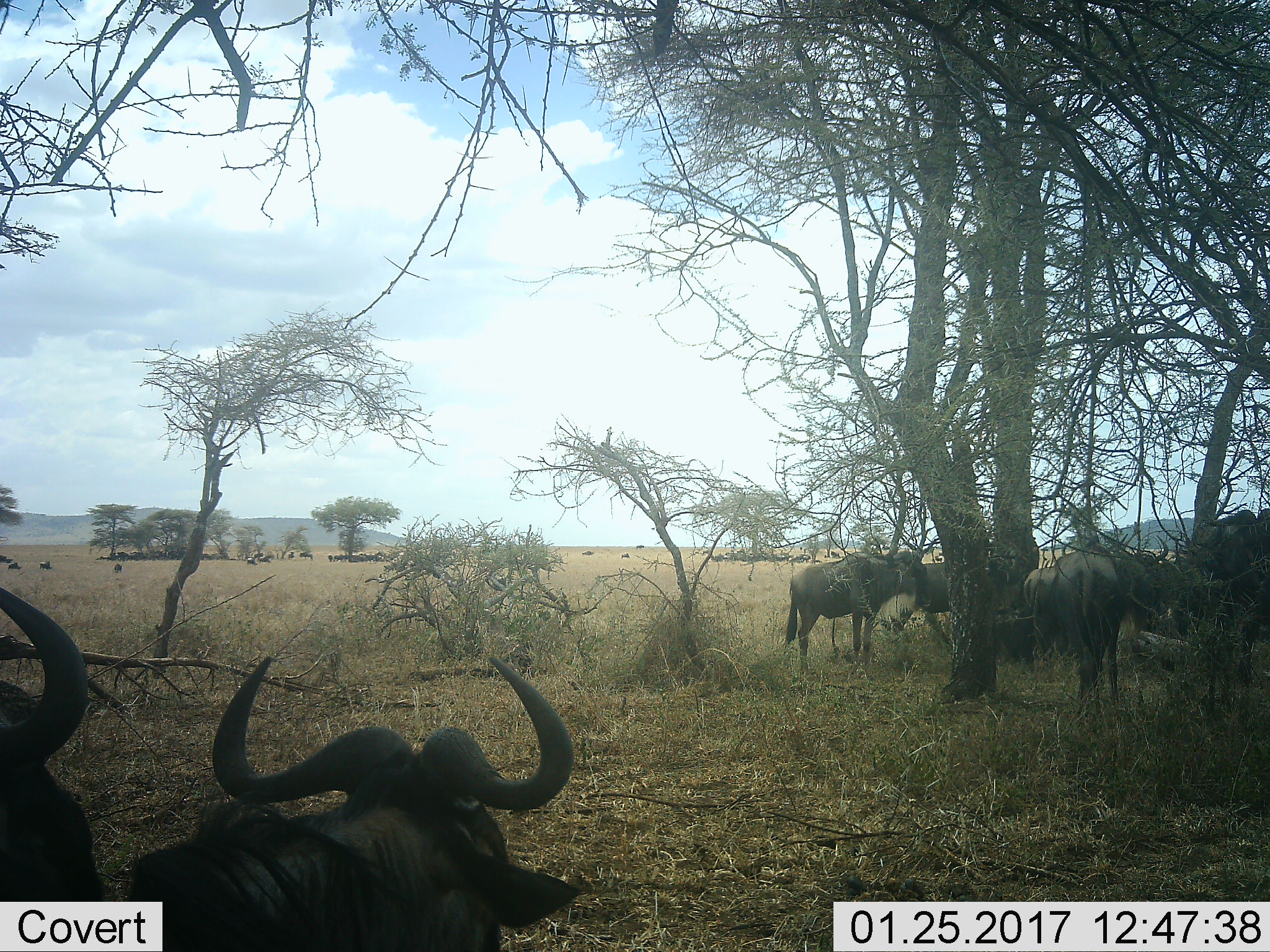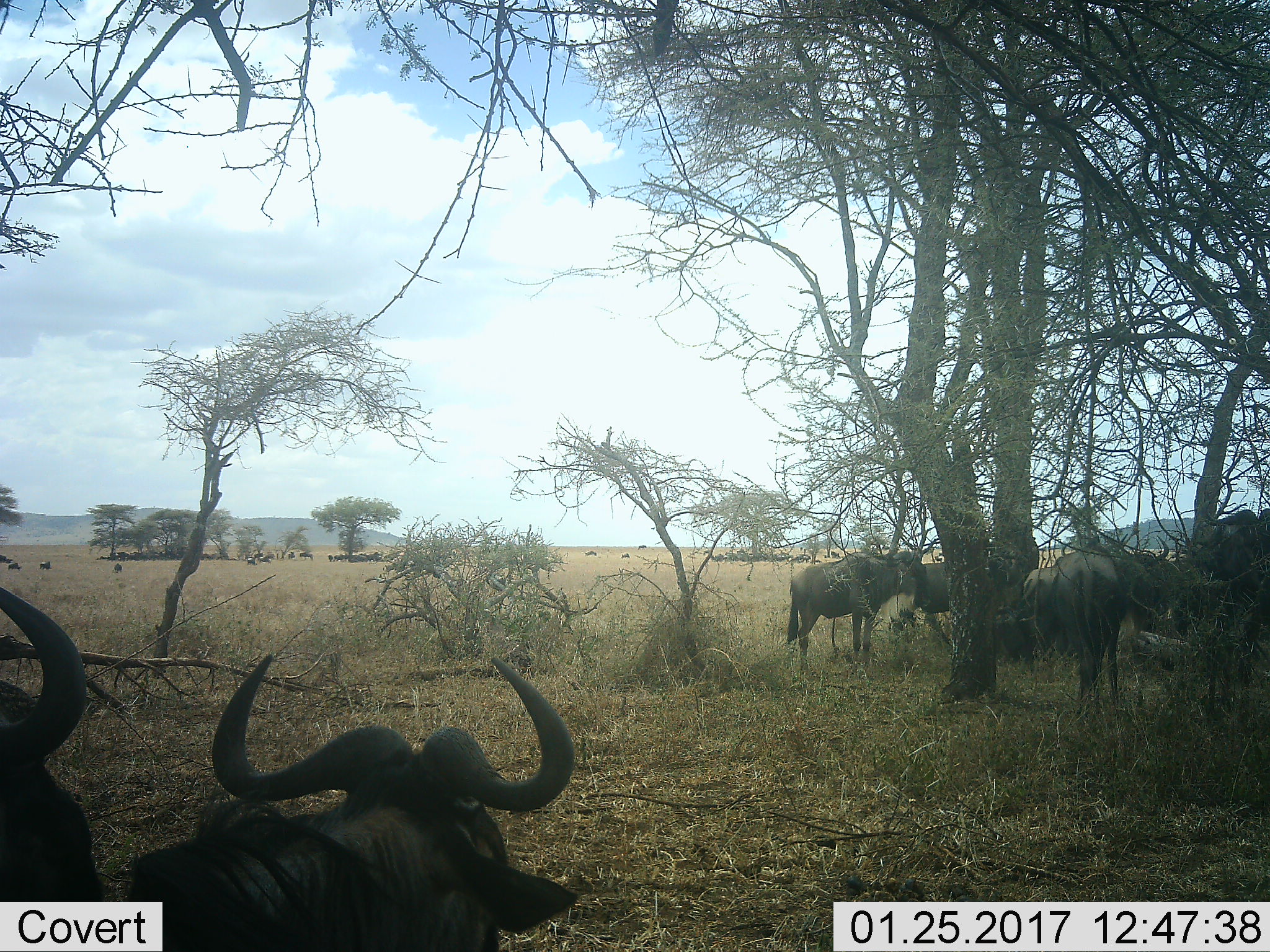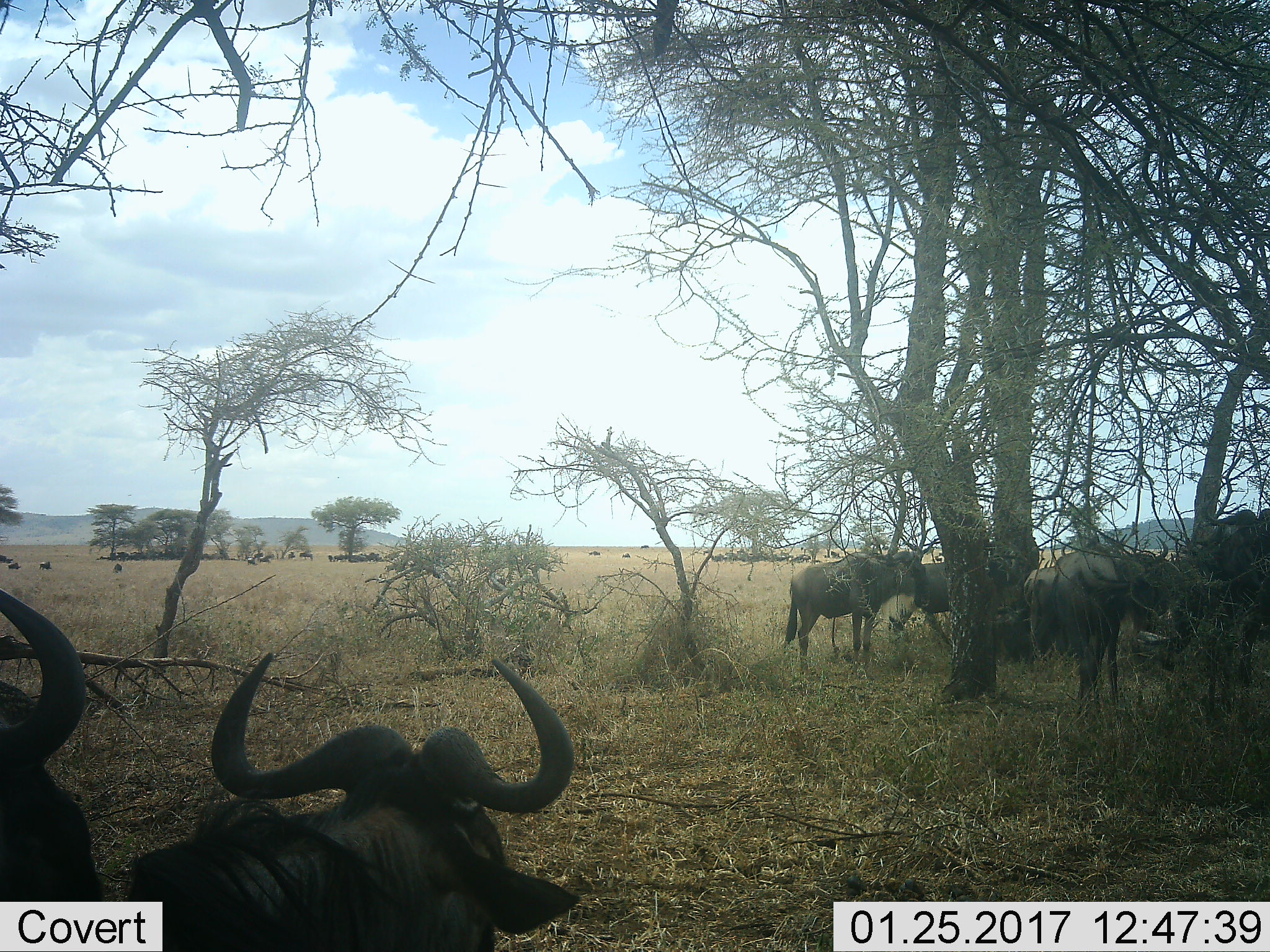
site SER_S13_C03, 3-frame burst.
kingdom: Animalia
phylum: Chordata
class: Mammalia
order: Artiodactyla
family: Bovidae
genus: Connochaetes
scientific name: Connochaetes taurinus taurinus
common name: blue wildebeest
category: wildebeestblue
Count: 11-50.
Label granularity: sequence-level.